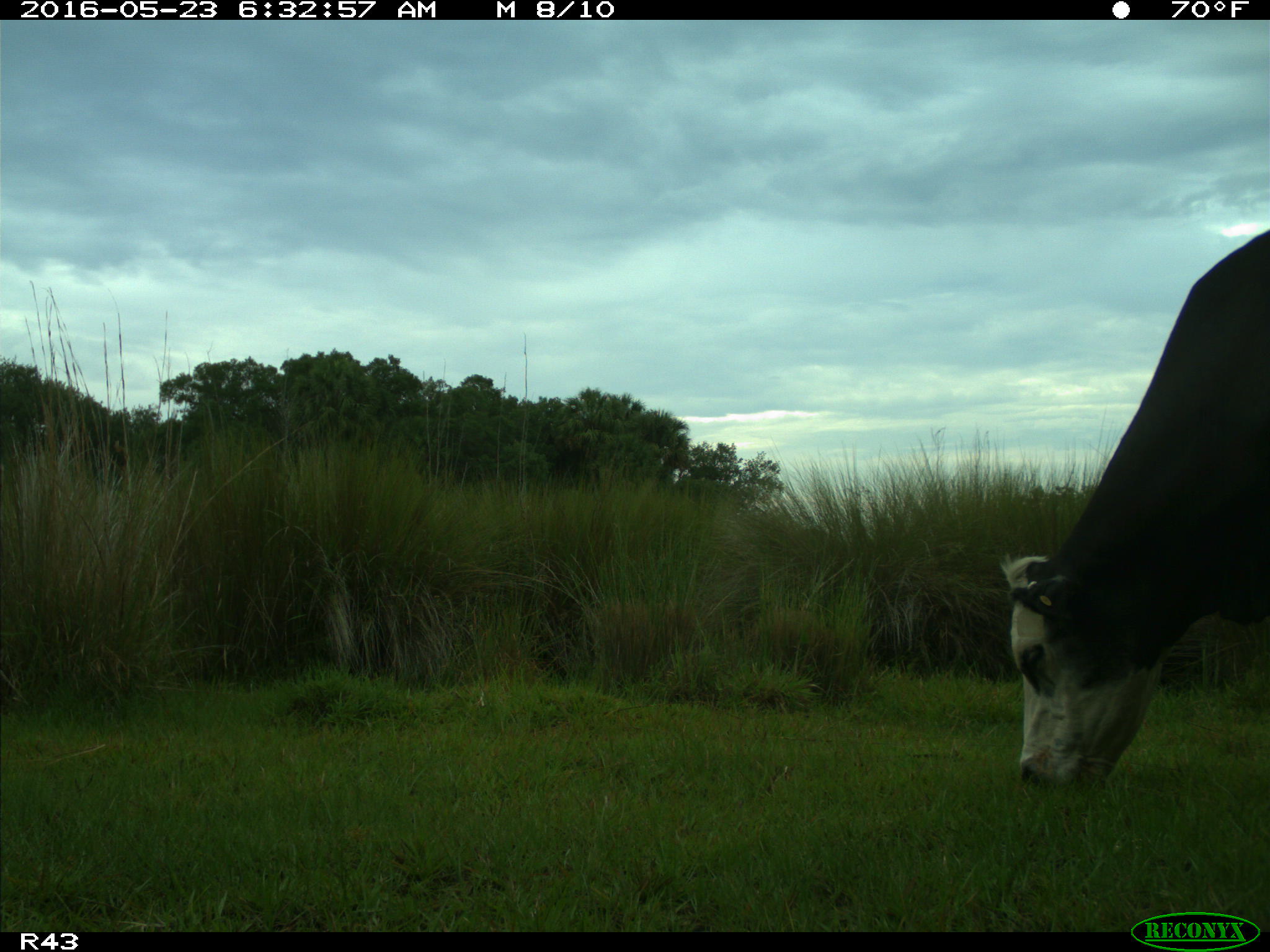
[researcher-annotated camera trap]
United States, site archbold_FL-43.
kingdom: Animalia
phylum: Chordata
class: Mammalia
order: Artiodactyla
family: Bovidae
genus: Bos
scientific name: Bos taurus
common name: domestic cow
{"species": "Bos taurus (domestic cow)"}